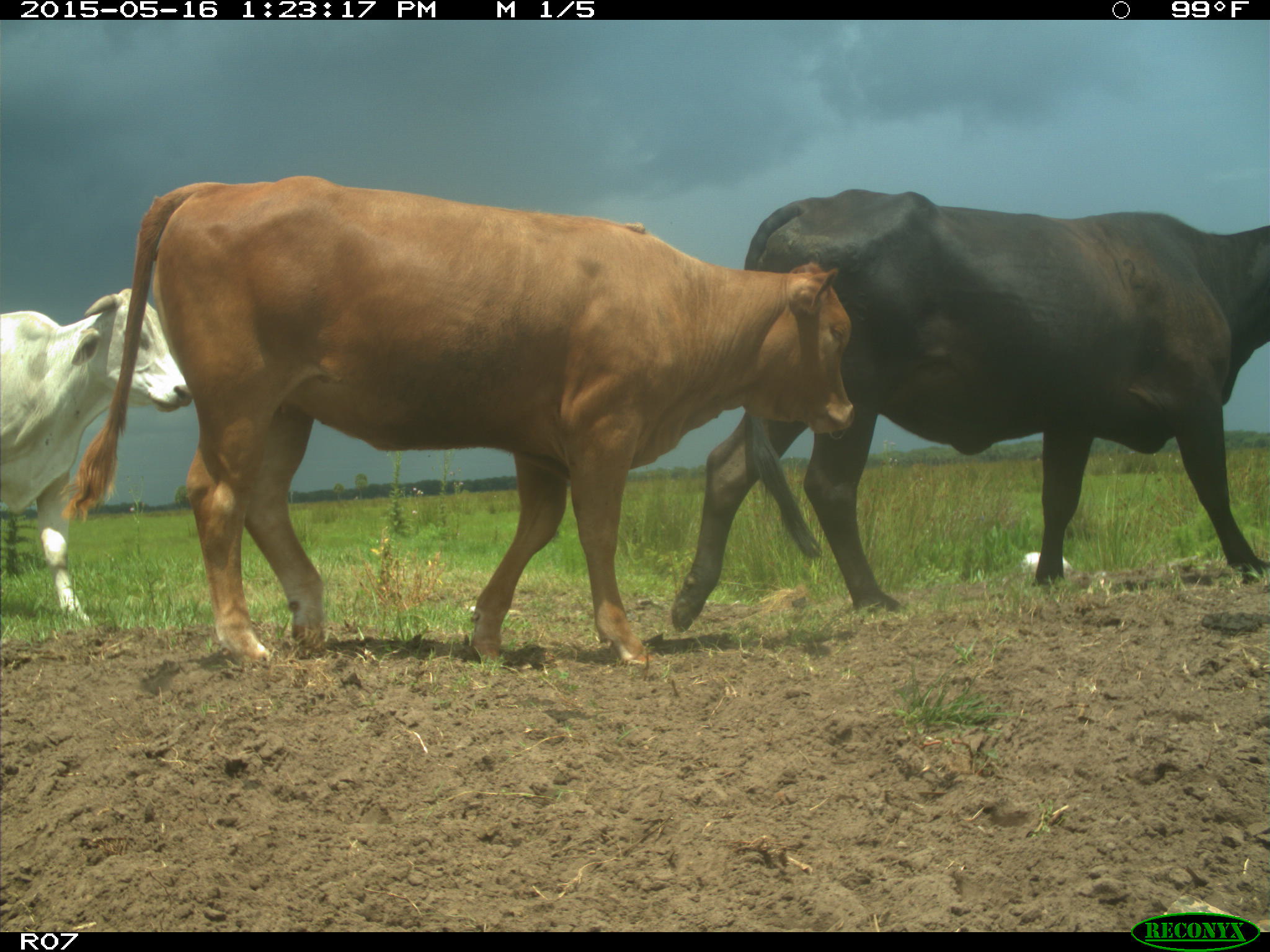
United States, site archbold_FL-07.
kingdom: Animalia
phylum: Chordata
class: Mammalia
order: Artiodactyla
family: Bovidae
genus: Bos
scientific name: Bos taurus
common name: domestic cow